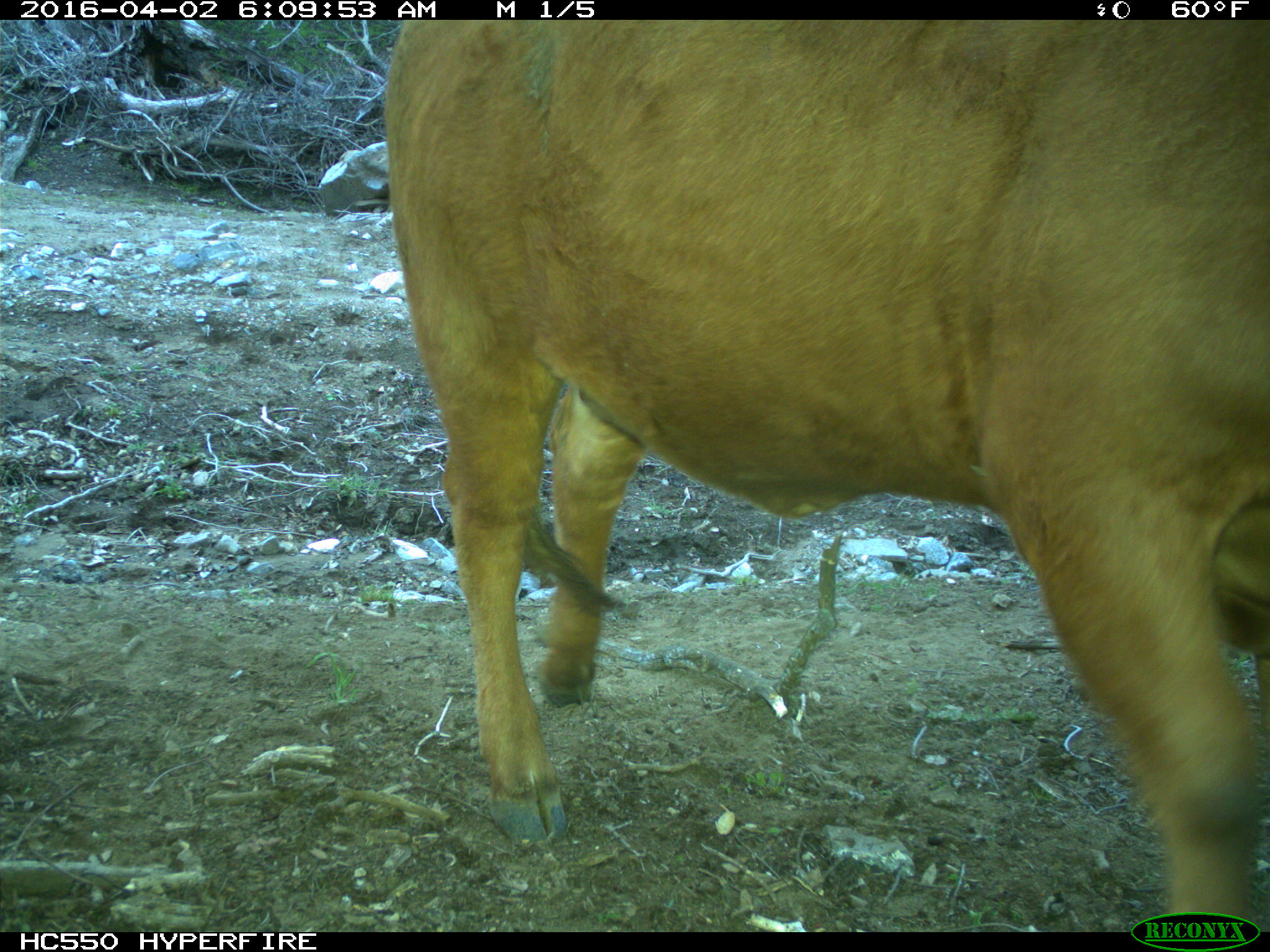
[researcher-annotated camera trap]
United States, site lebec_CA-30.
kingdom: Animalia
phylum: Chordata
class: Mammalia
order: Artiodactyla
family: Bovidae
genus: Bos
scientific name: Bos taurus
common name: domestic cow